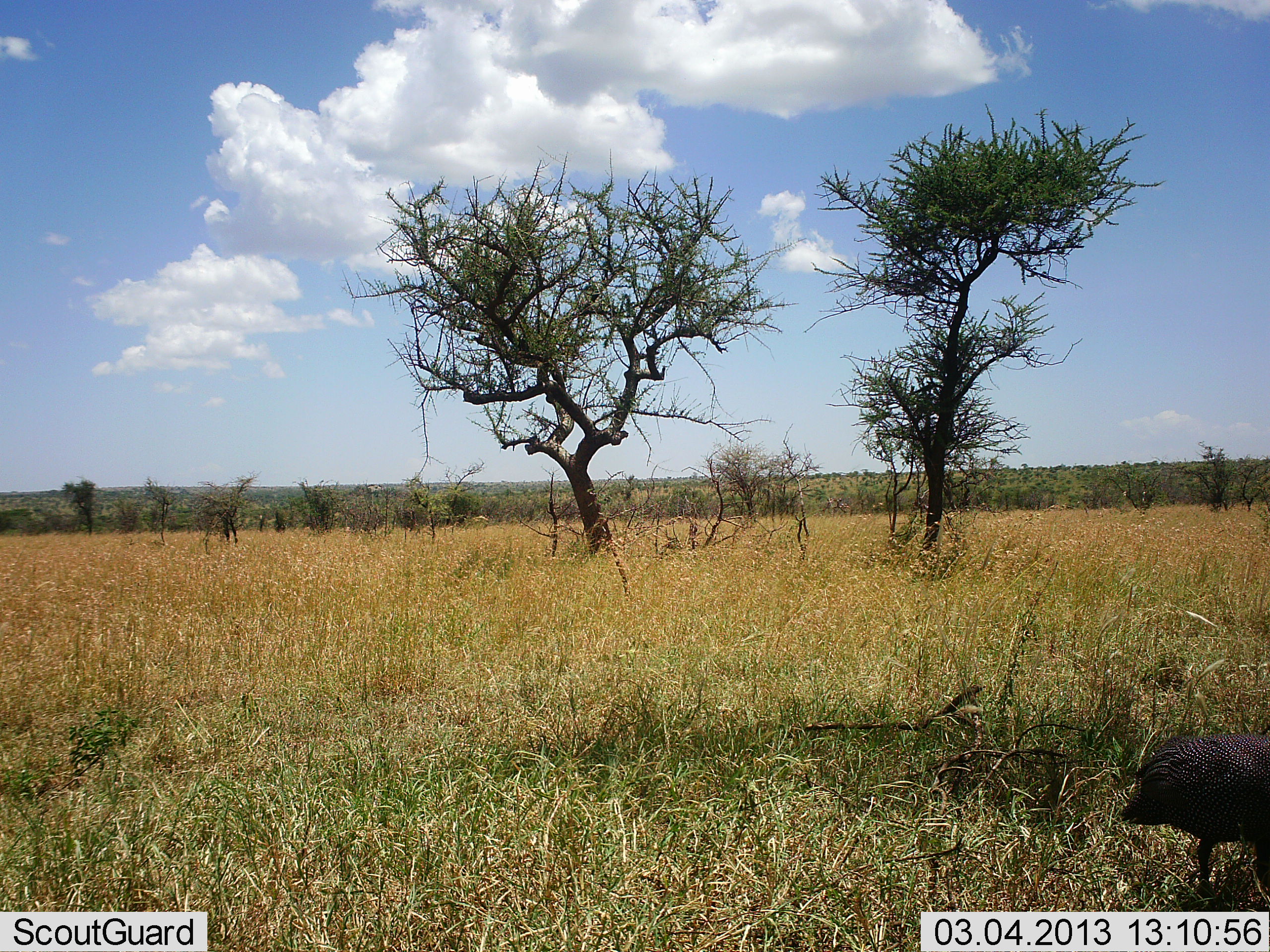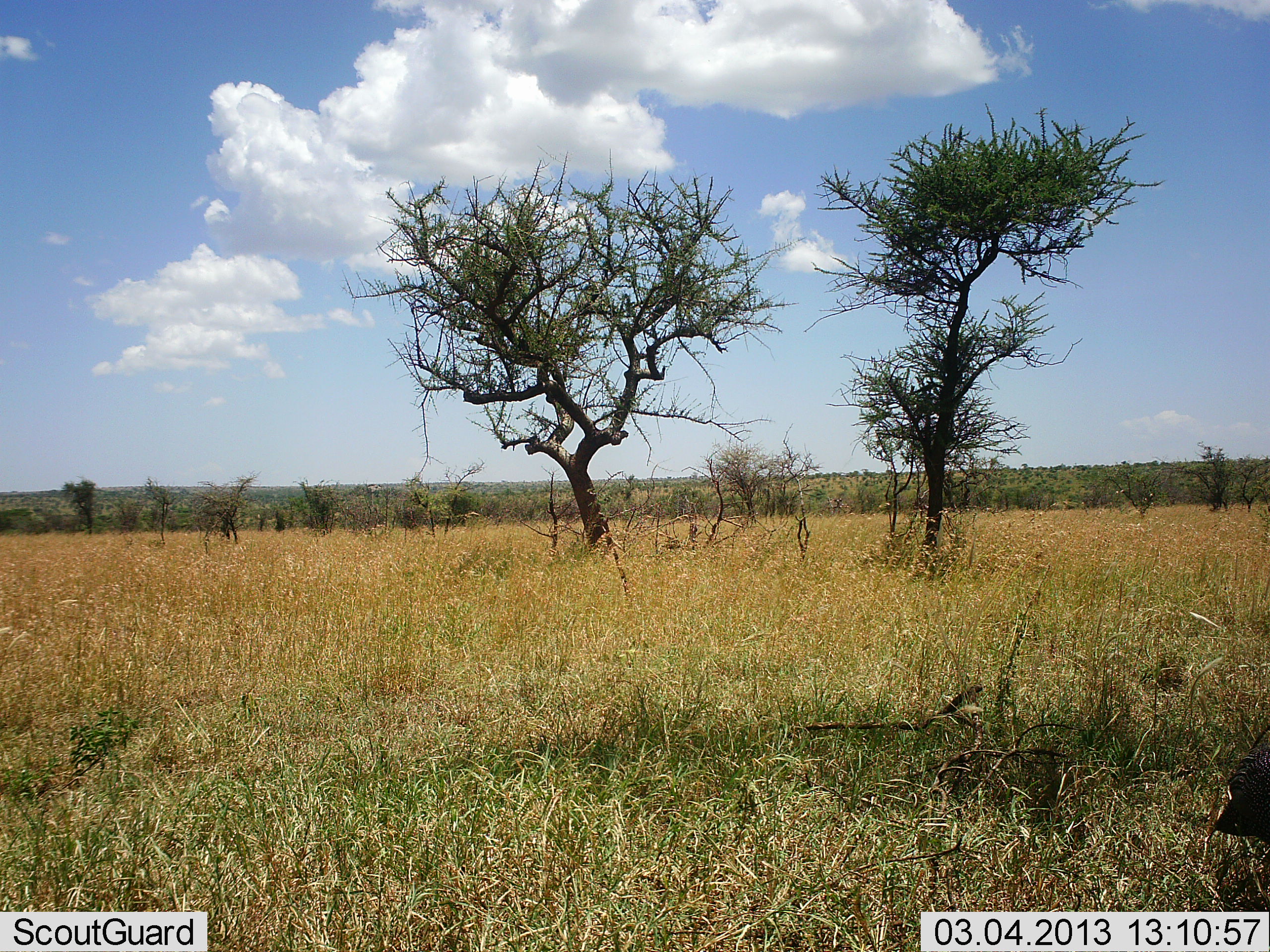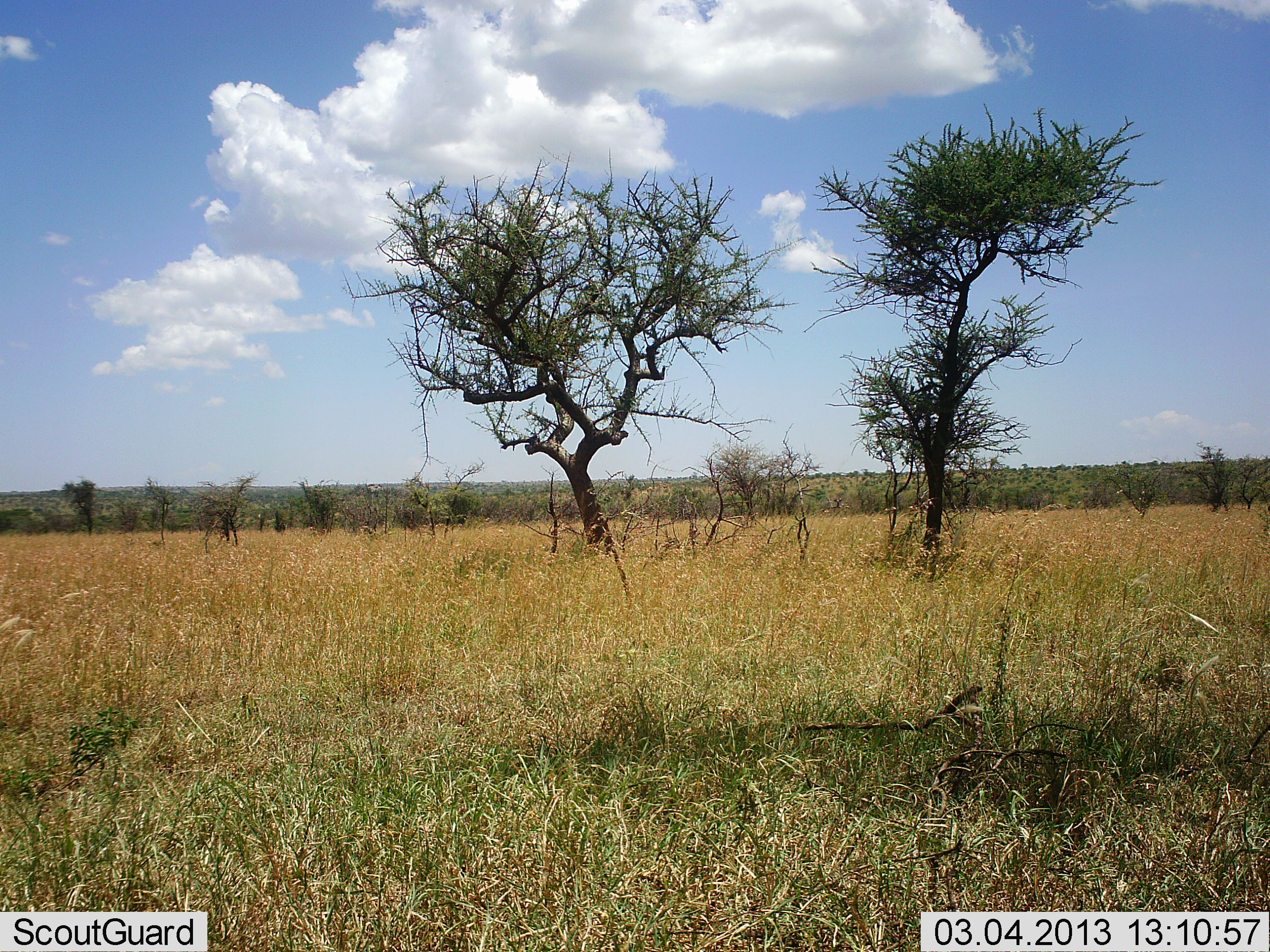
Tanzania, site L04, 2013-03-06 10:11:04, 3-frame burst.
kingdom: Animalia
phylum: Chordata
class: Aves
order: Galliformes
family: Numididae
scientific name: Numididae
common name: guinea fowl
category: guineafowl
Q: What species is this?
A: Guineafowl (guinea fowl) (Numididae).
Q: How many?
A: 1.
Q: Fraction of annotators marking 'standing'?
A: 4%.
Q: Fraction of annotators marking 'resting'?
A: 0%.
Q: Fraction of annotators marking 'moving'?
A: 96%.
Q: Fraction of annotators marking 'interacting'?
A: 0%.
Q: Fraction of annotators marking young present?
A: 0%.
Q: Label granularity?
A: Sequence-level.